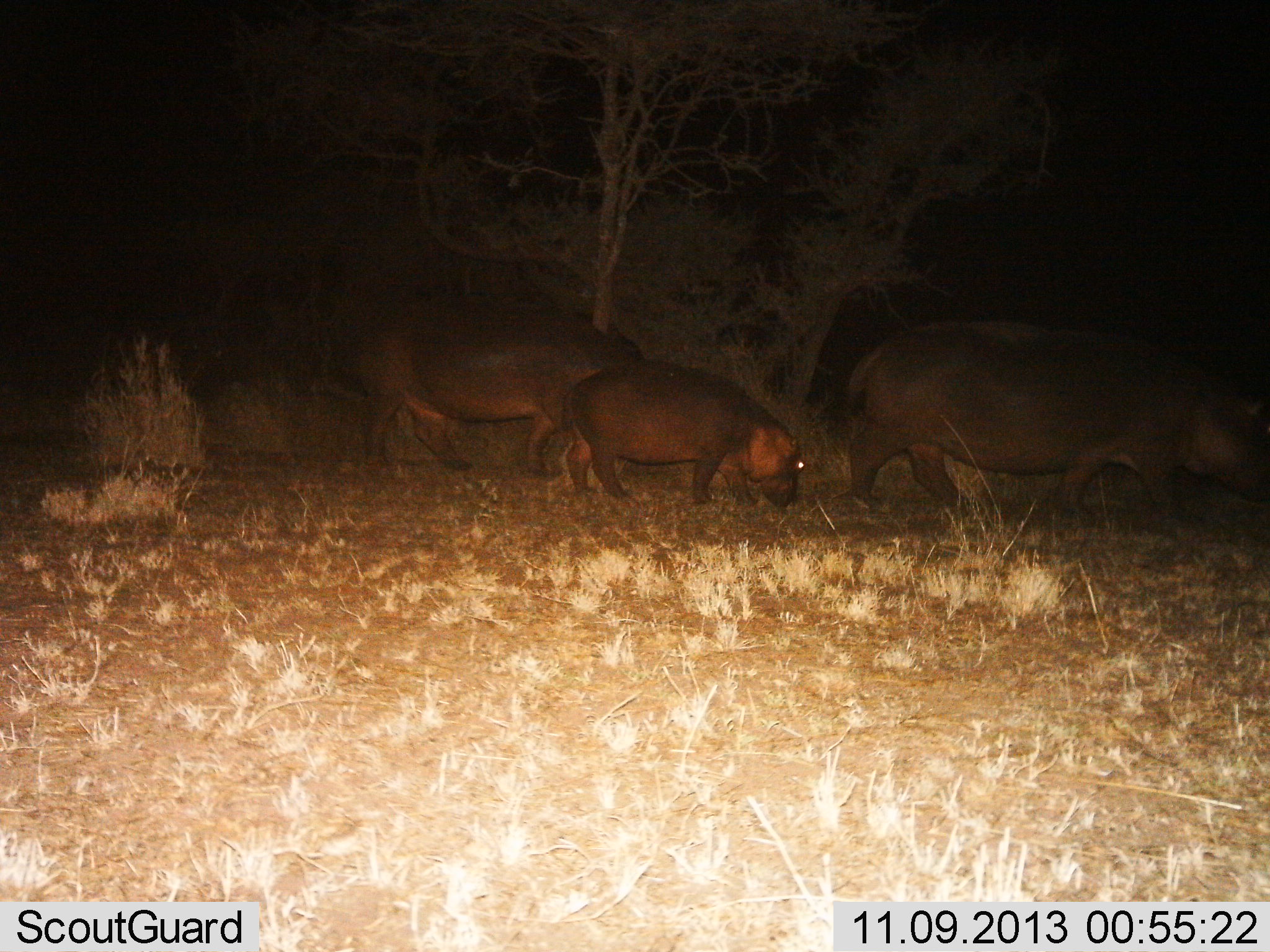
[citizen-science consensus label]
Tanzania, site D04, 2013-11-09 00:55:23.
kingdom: Animalia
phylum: Chordata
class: Mammalia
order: Artiodactyla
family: Hippopotamidae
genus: Hippopotamus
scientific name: Hippopotamus amphibius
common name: hippopotamus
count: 3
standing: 0%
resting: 0%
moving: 100%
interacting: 0%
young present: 100%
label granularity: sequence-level